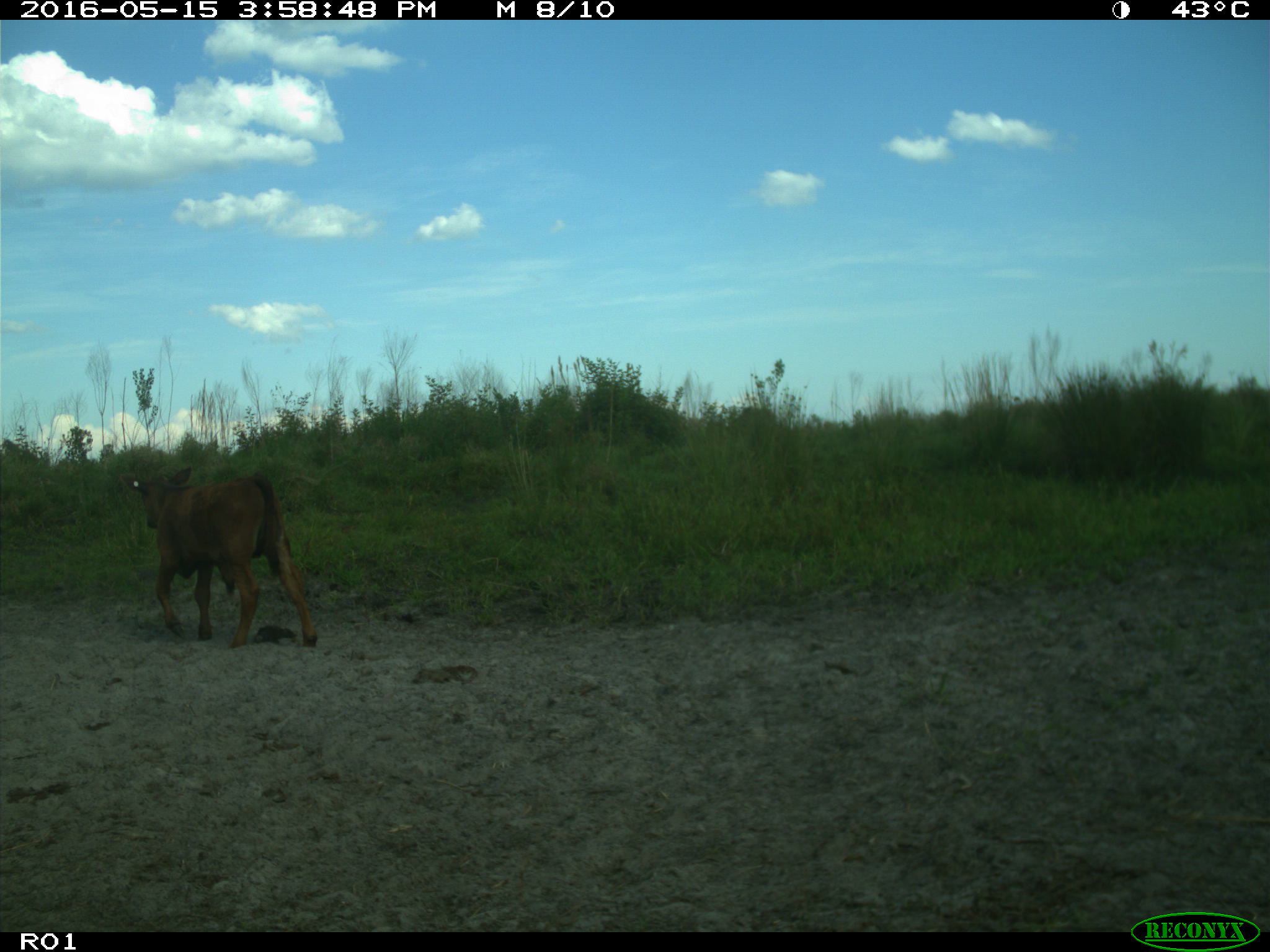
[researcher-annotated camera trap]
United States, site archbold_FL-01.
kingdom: Animalia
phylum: Chordata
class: Mammalia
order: Artiodactyla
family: Bovidae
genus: Bos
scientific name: Bos taurus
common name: domestic cow